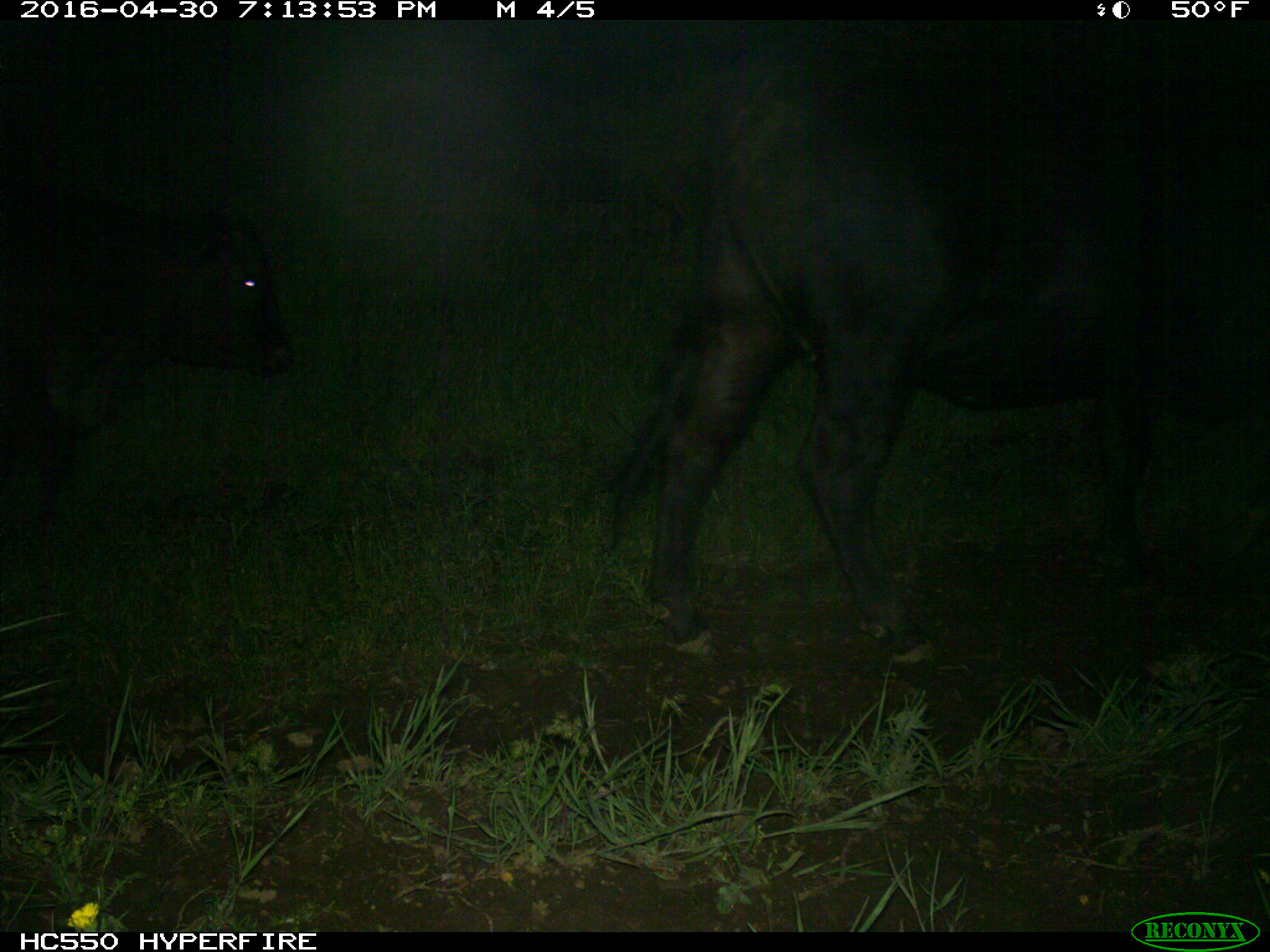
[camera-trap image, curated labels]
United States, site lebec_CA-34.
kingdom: Animalia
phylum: Chordata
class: Mammalia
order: Artiodactyla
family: Bovidae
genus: Bos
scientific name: Bos taurus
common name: domestic cow